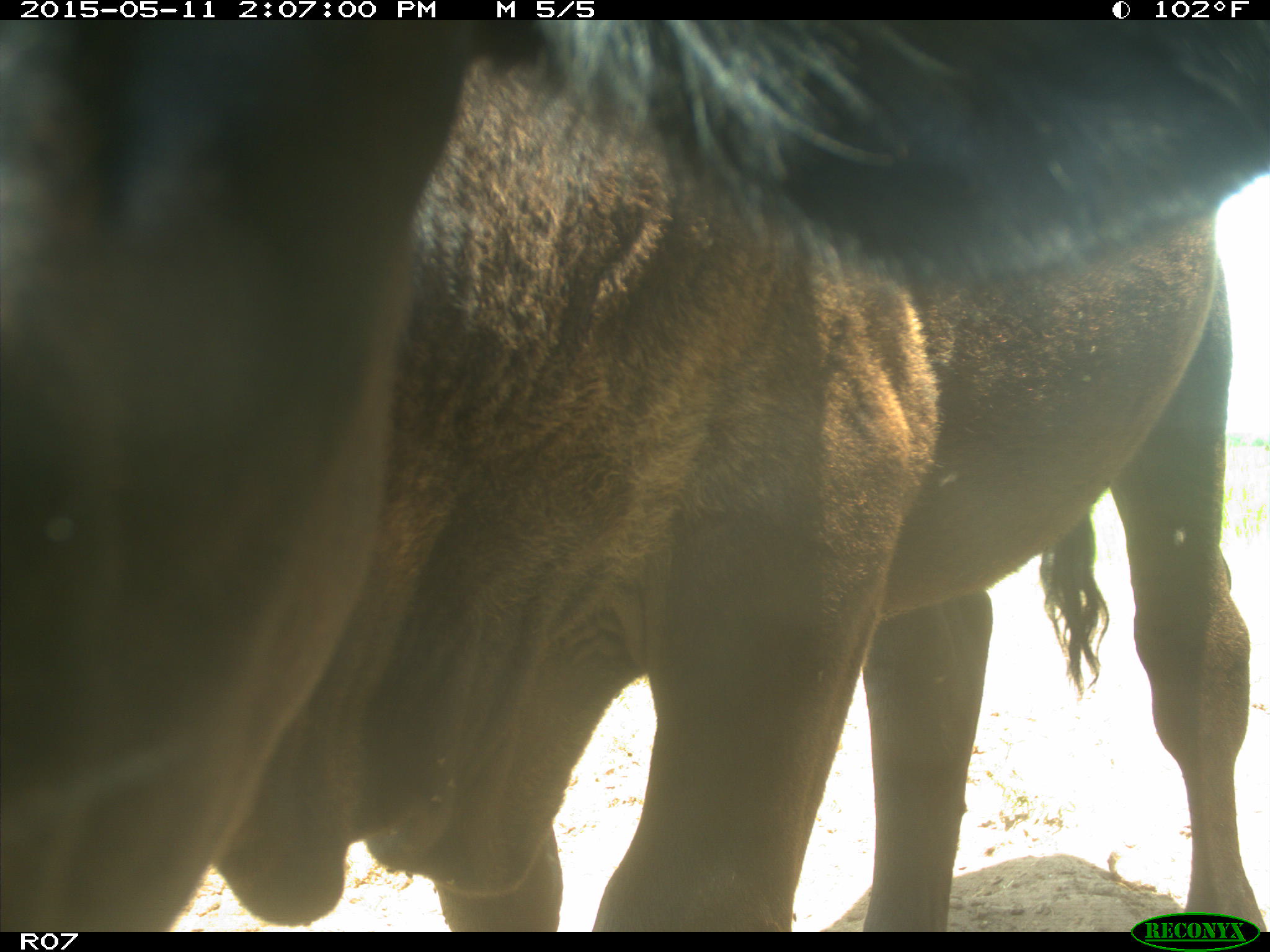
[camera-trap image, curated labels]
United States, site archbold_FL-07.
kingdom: Animalia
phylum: Chordata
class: Mammalia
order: Artiodactyla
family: Bovidae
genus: Bos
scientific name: Bos taurus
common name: domestic cow